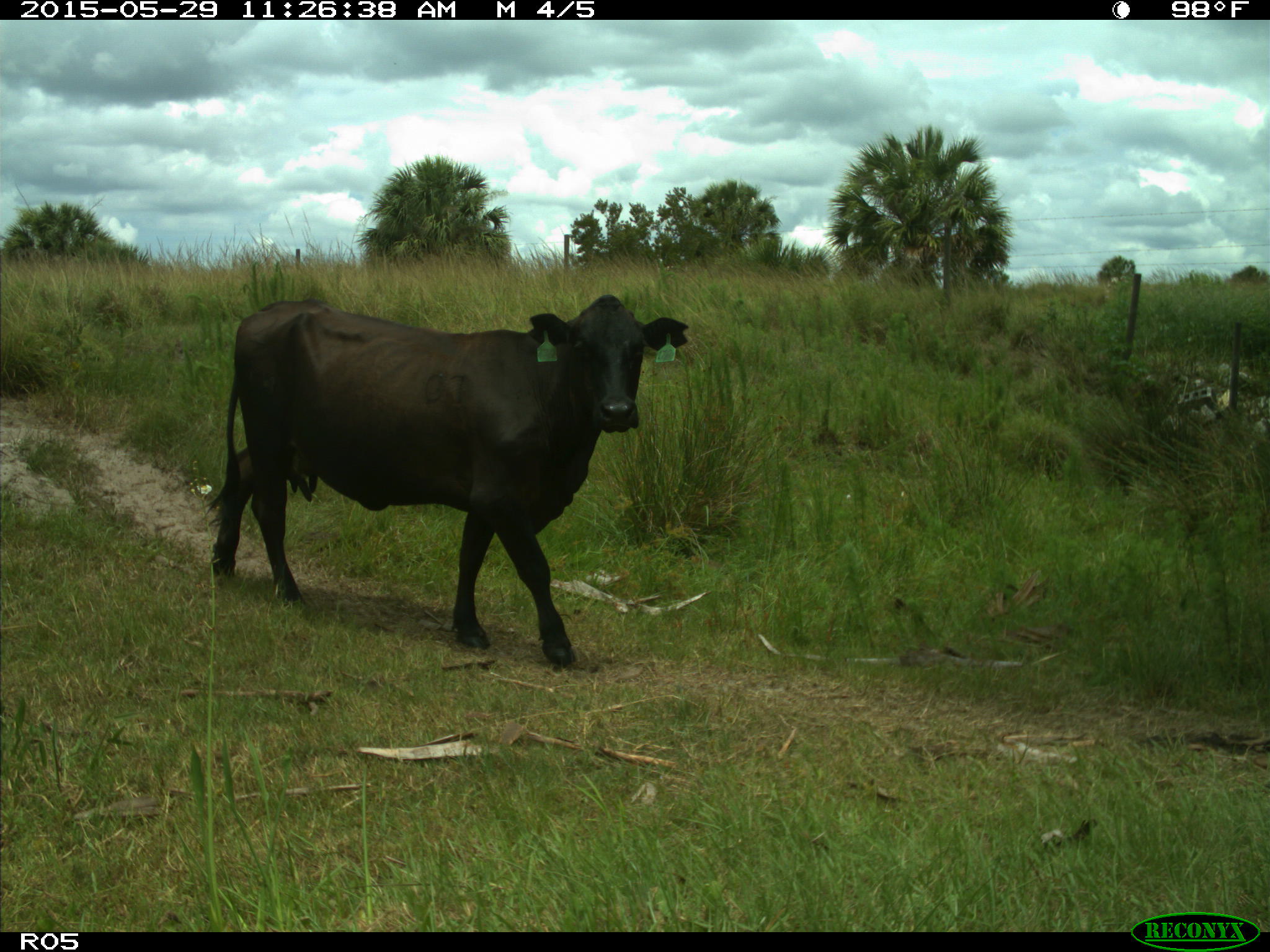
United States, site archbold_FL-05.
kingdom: Animalia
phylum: Chordata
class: Mammalia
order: Artiodactyla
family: Bovidae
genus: Bos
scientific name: Bos taurus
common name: domestic cow